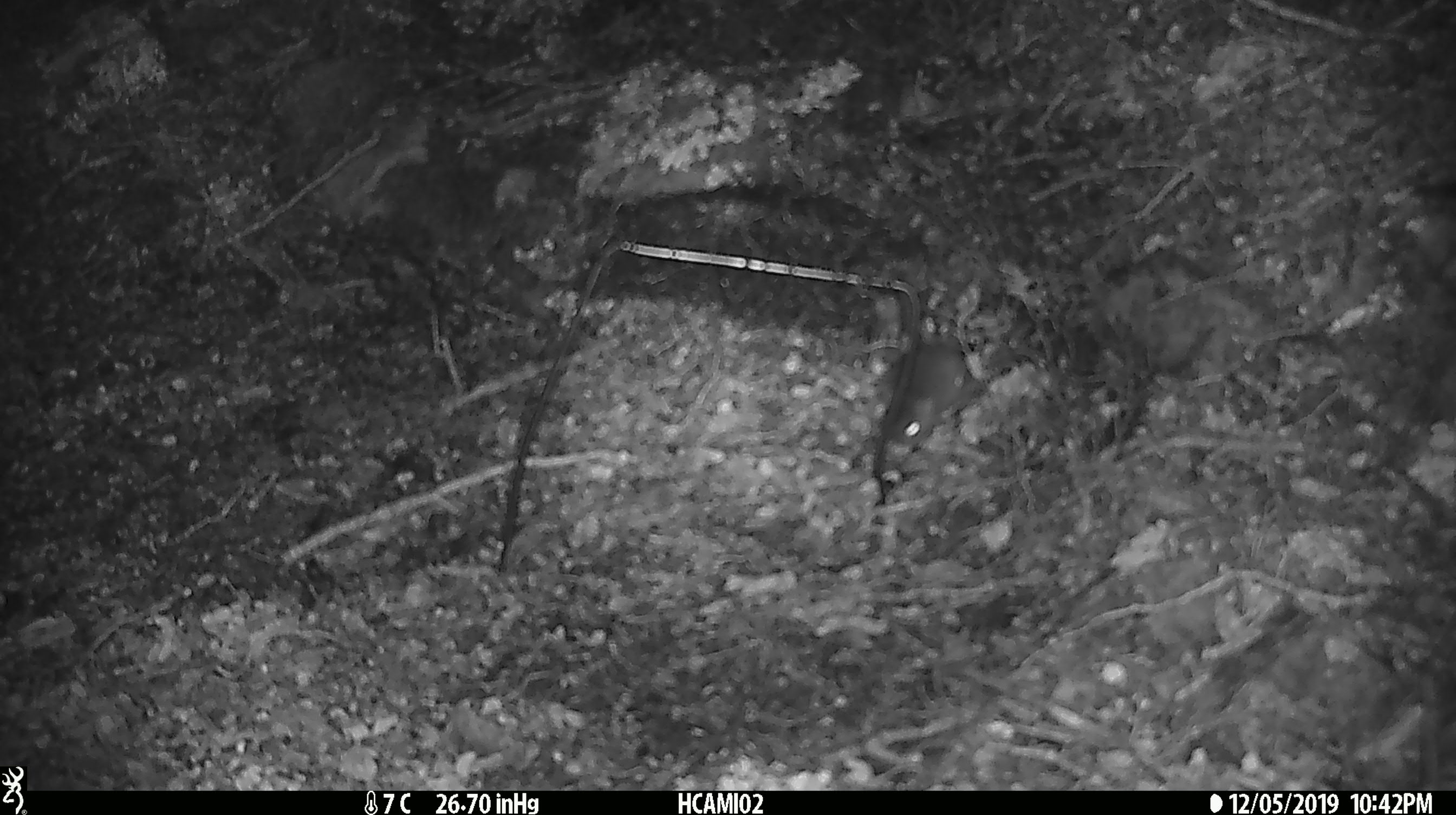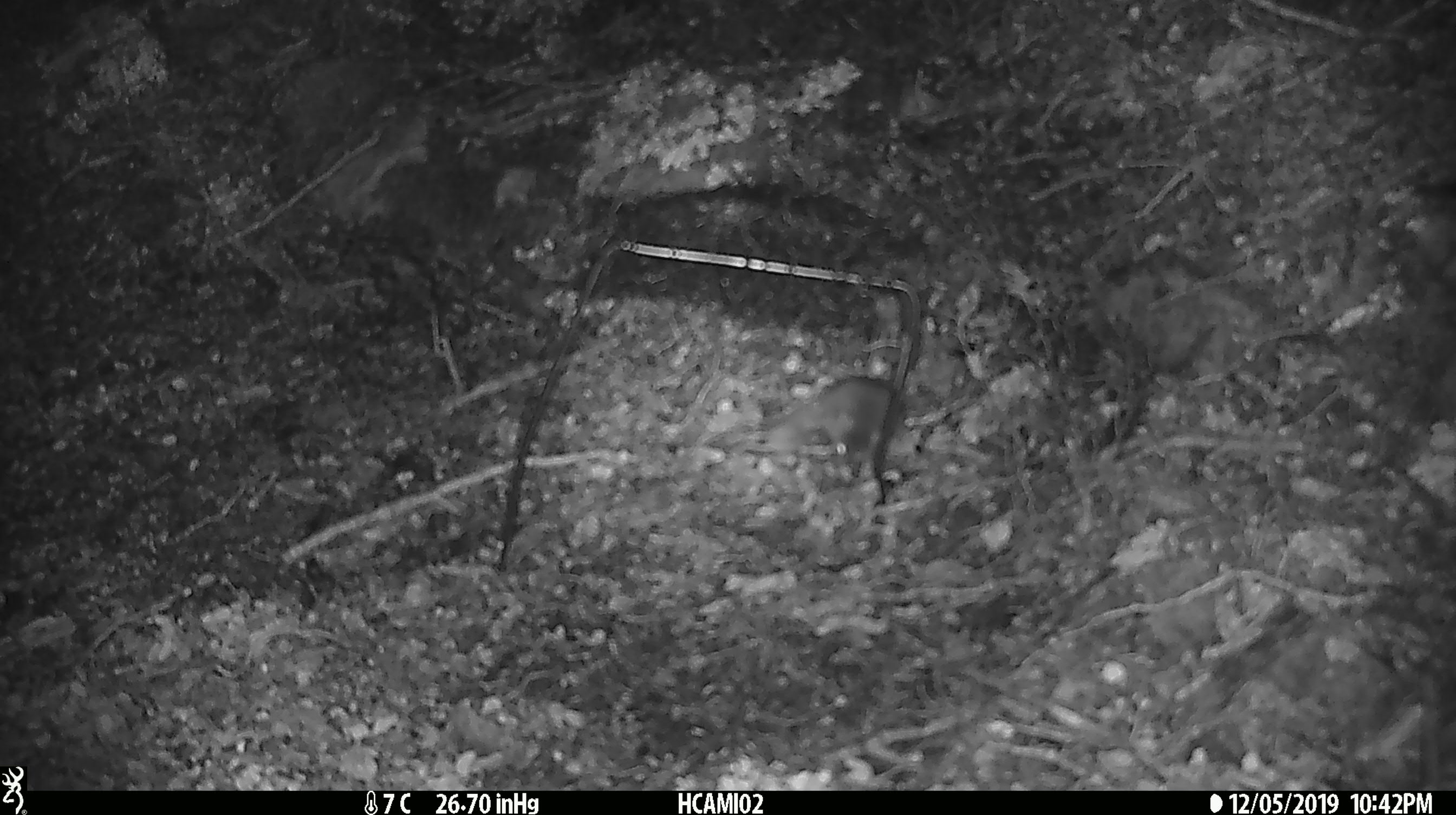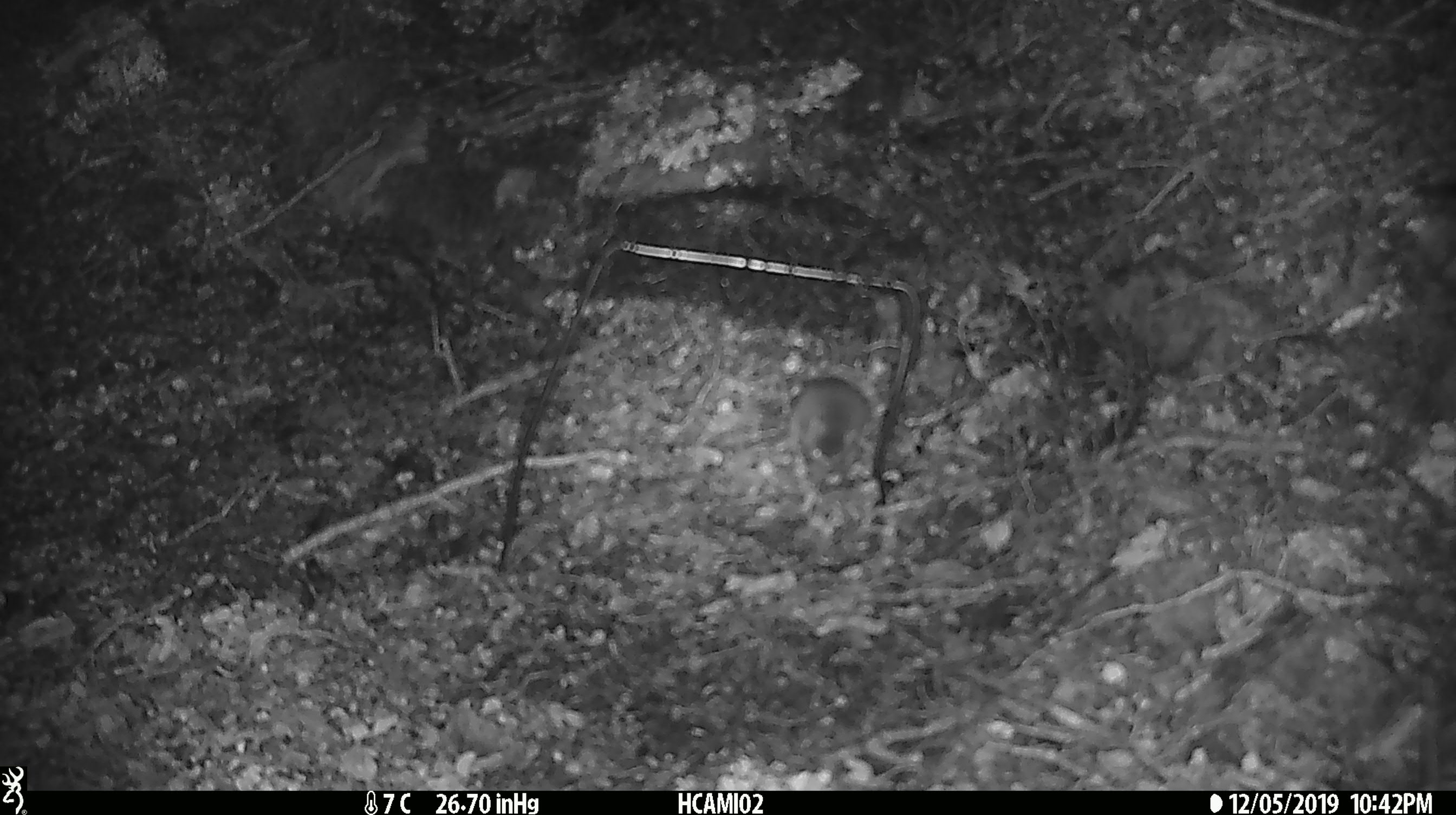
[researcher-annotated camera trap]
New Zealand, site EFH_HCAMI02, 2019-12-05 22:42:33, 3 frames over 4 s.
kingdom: Animalia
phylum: Chordata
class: Mammalia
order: Rodentia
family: Muridae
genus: Mus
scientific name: Mus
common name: mouse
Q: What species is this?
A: Mouse (Mus).